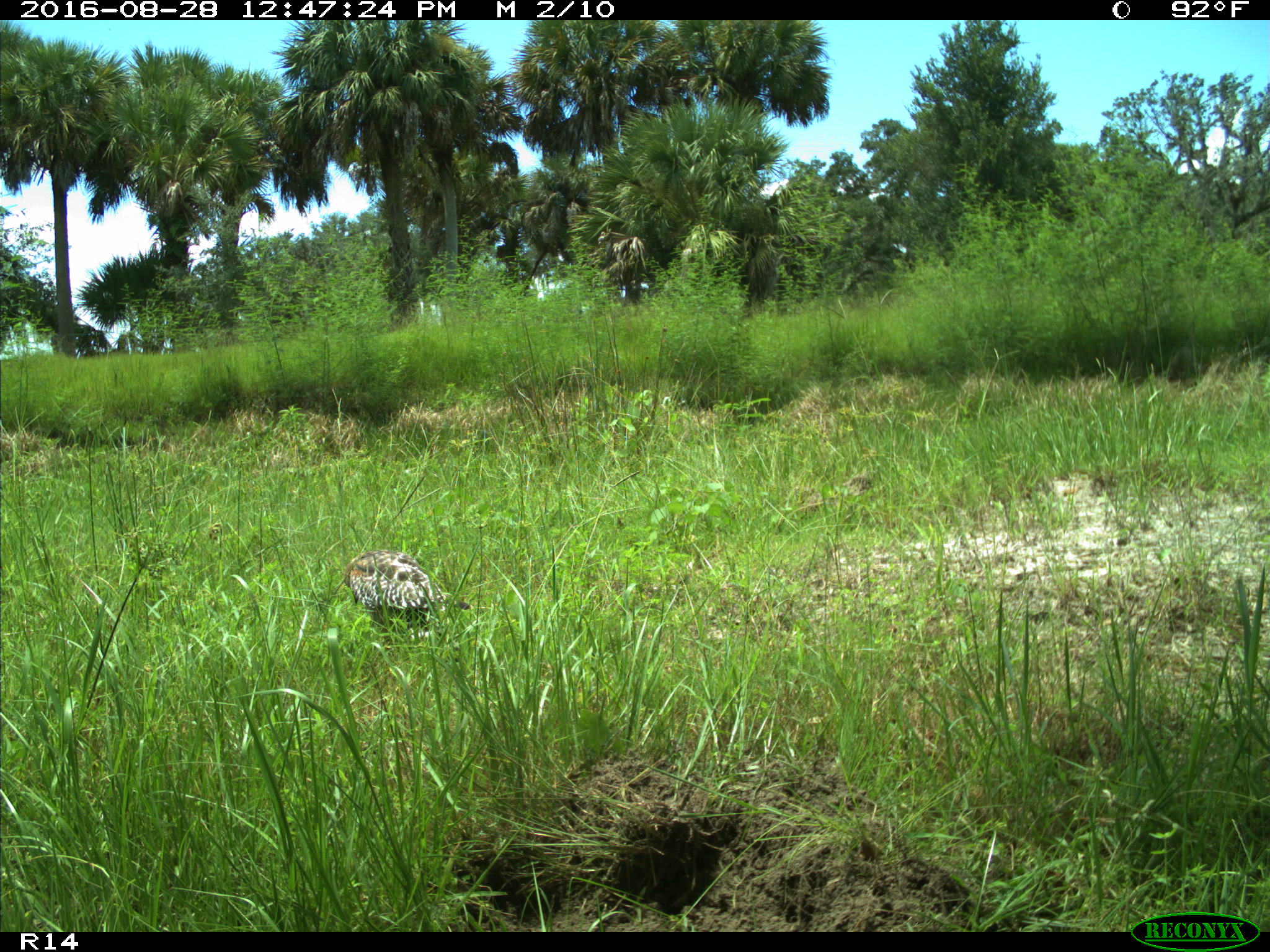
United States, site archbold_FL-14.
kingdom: Animalia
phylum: Chordata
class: Aves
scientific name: Aves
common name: birds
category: unidentified bird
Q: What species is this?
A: Unidentified bird (birds) (Aves).